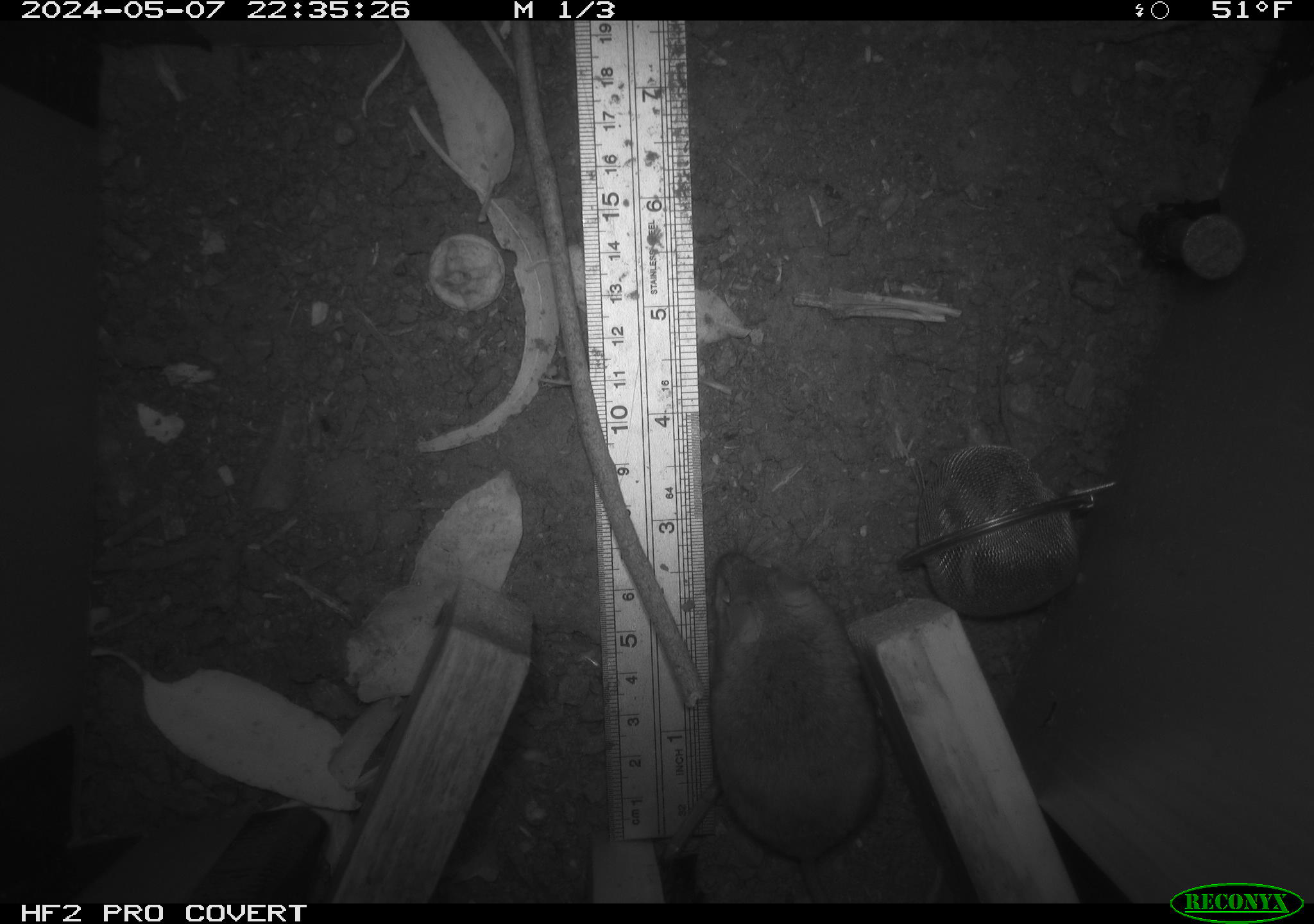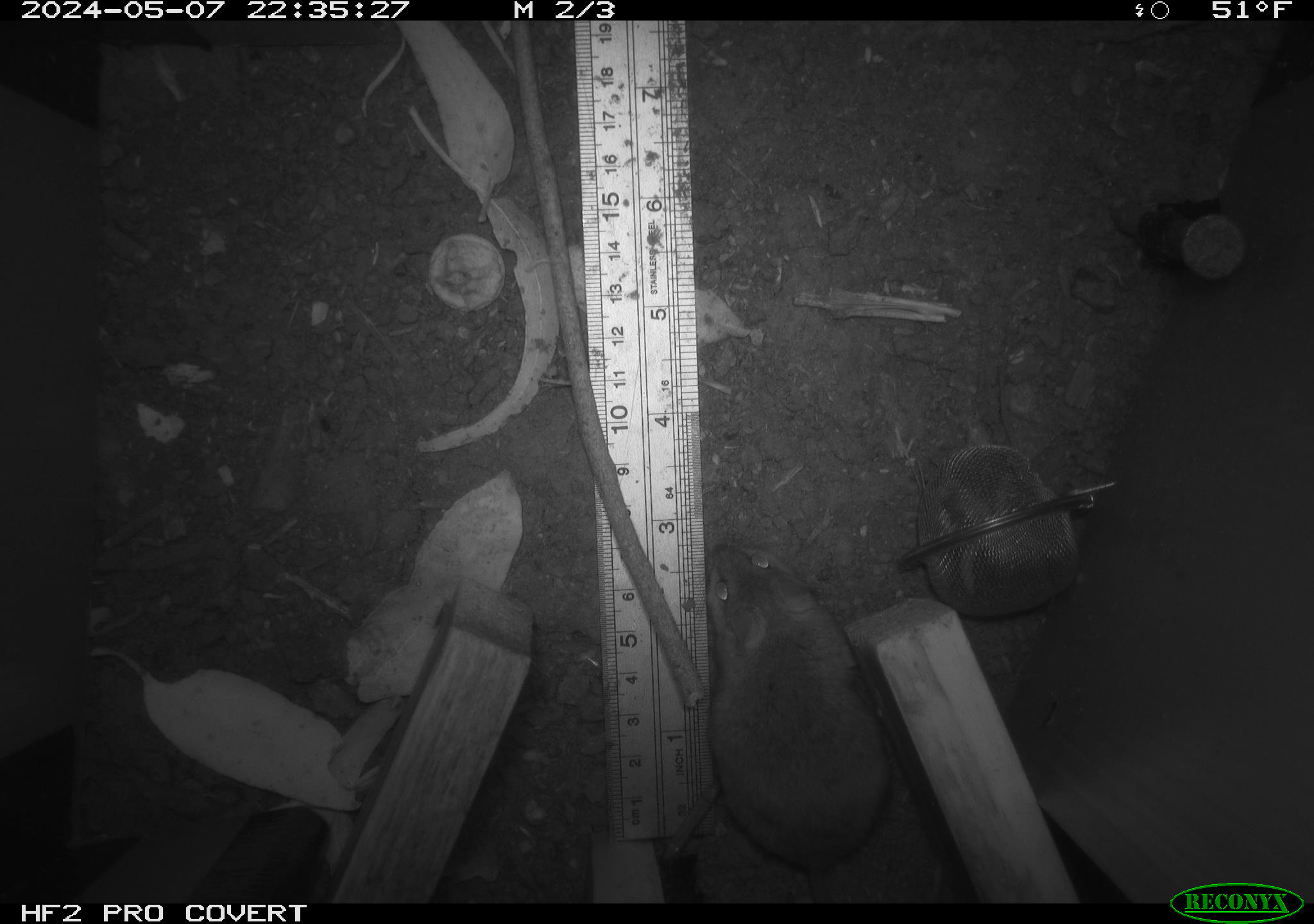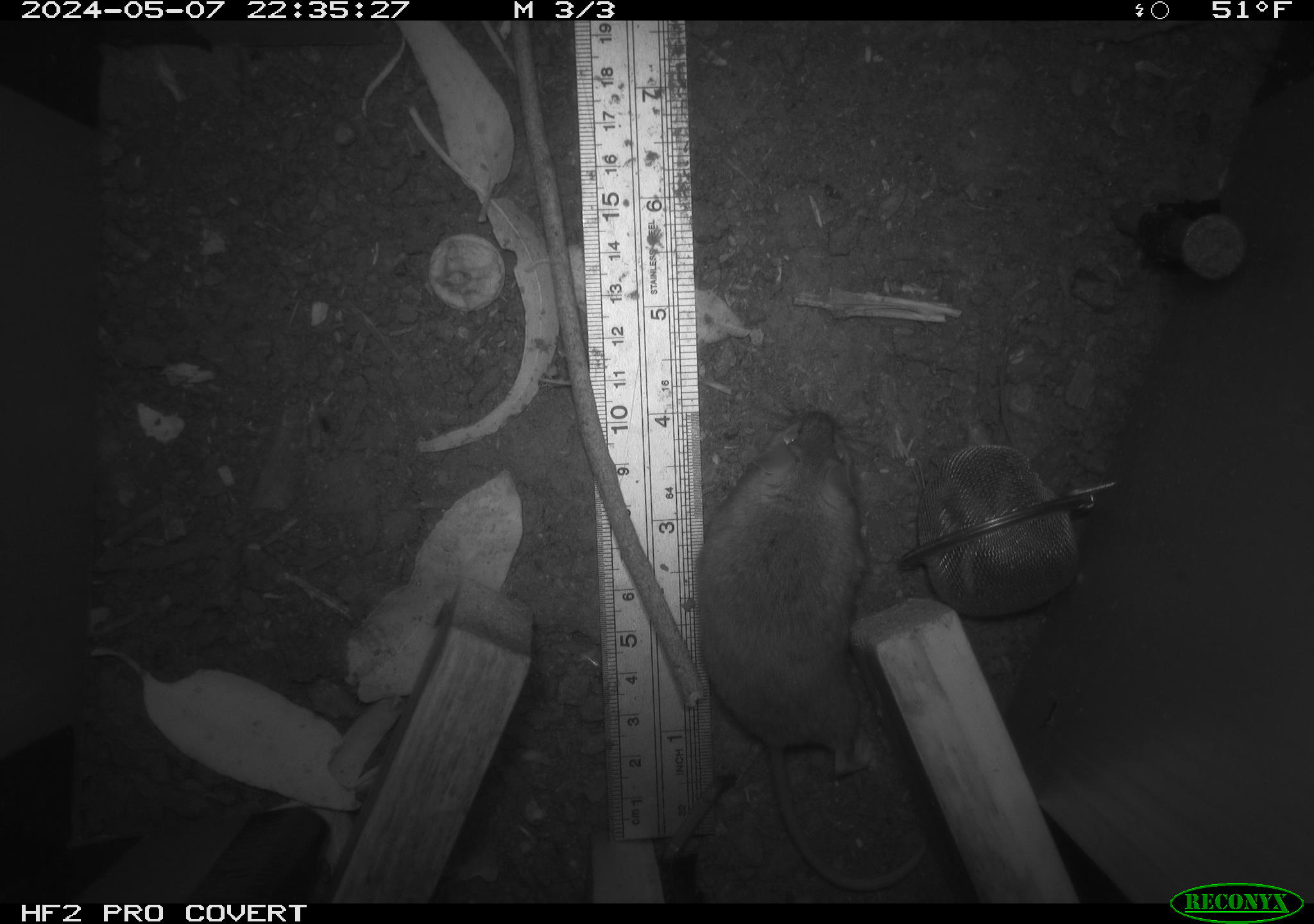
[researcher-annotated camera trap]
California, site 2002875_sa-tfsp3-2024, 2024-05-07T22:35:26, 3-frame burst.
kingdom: Animalia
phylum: Chordata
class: Mammalia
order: Rodentia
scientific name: Rodentia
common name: mouse species